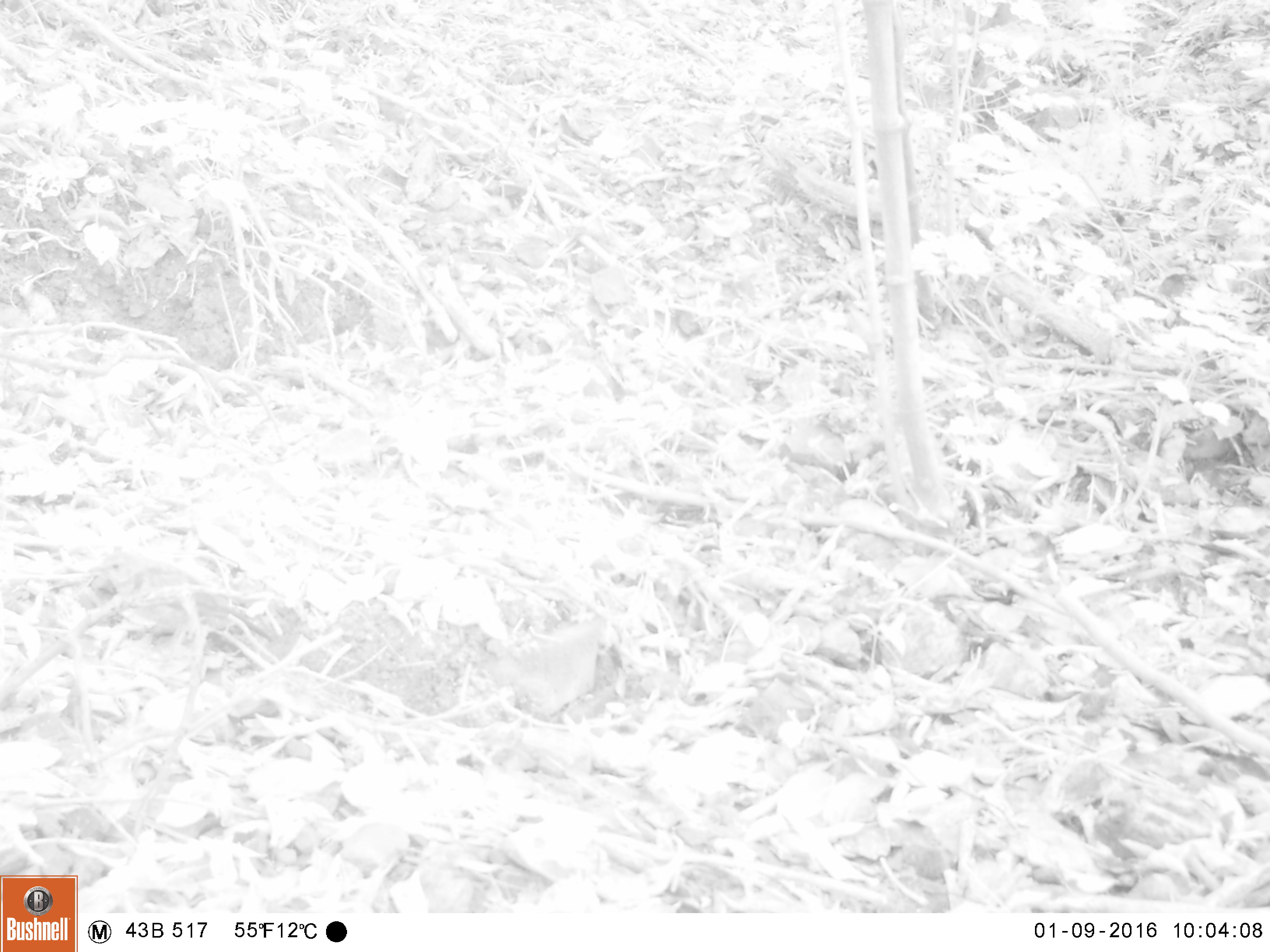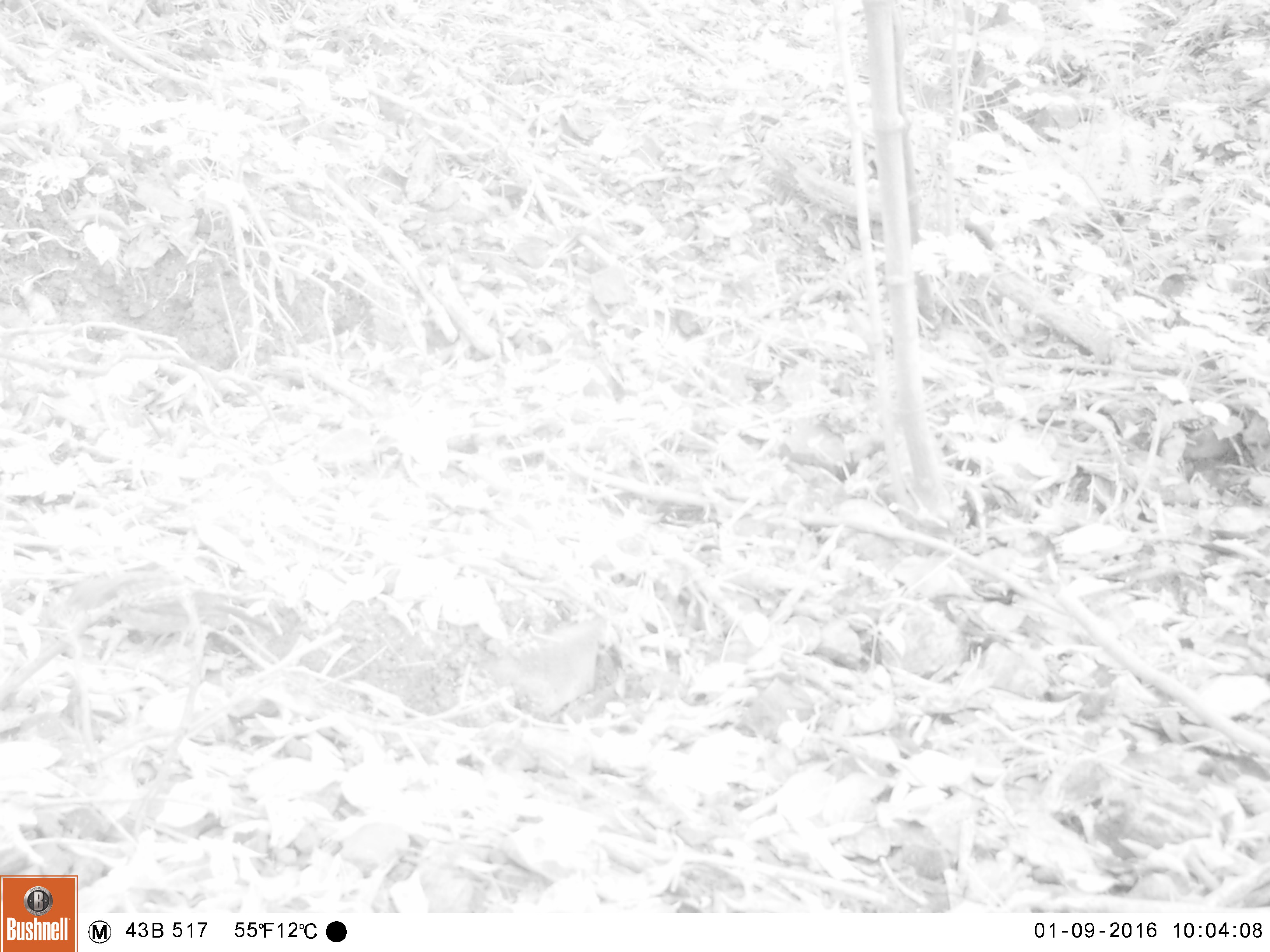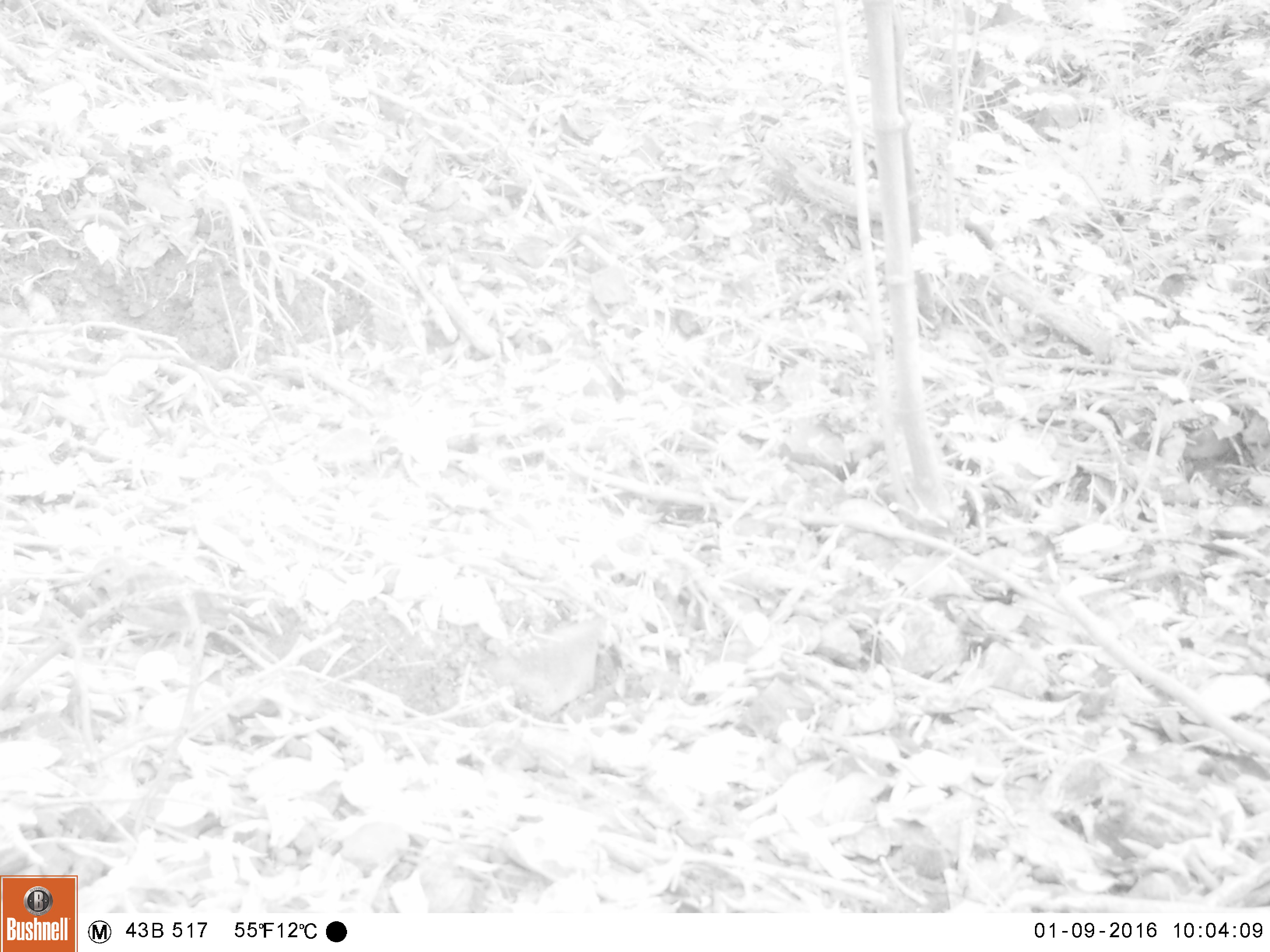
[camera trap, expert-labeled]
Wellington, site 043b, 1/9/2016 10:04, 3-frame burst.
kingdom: Animalia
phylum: Chordata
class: Aves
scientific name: Aves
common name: bird